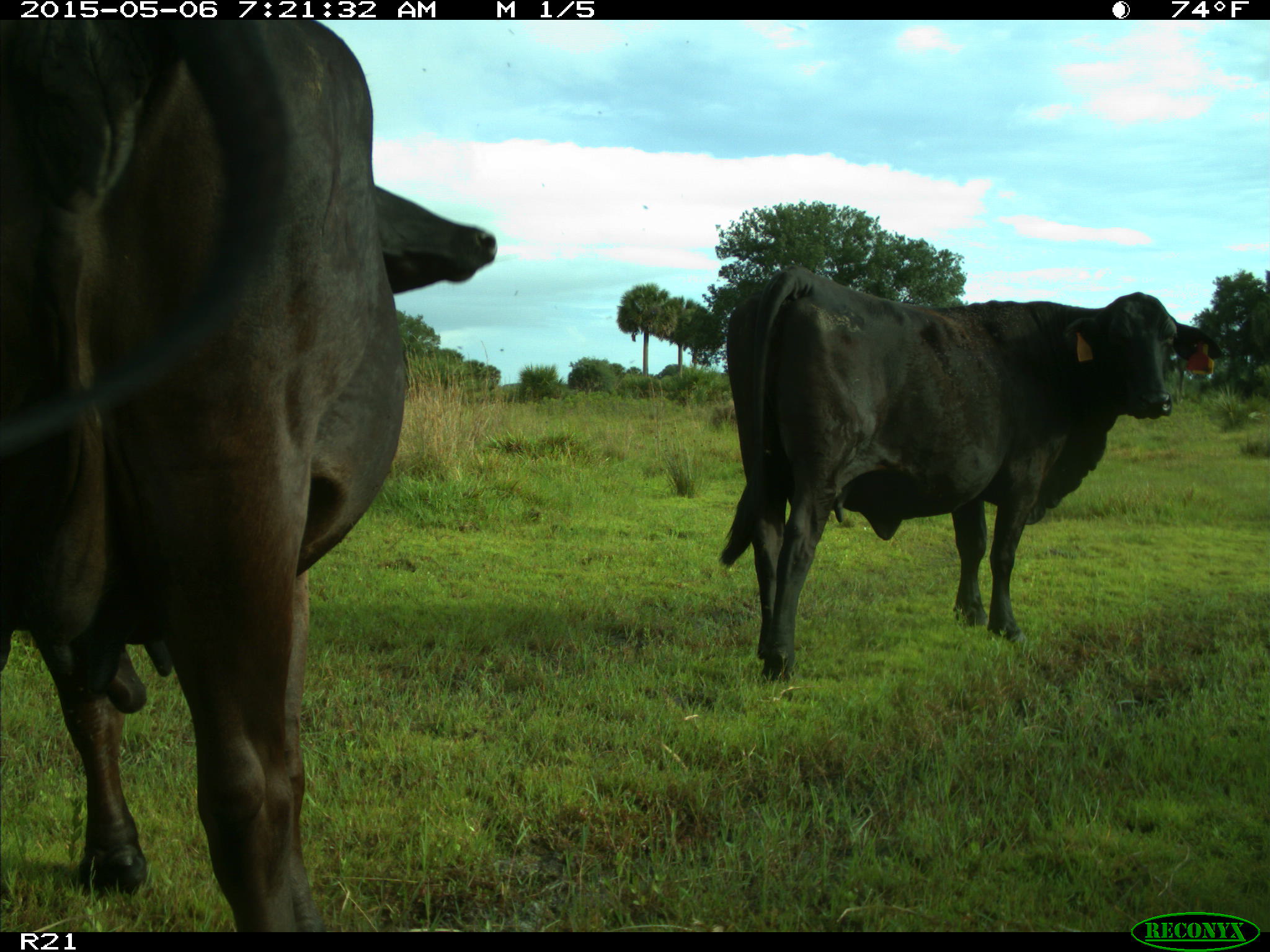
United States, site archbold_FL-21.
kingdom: Animalia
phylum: Chordata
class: Mammalia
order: Artiodactyla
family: Bovidae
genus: Bos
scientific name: Bos taurus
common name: domestic cow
Bos taurus (domestic cow).